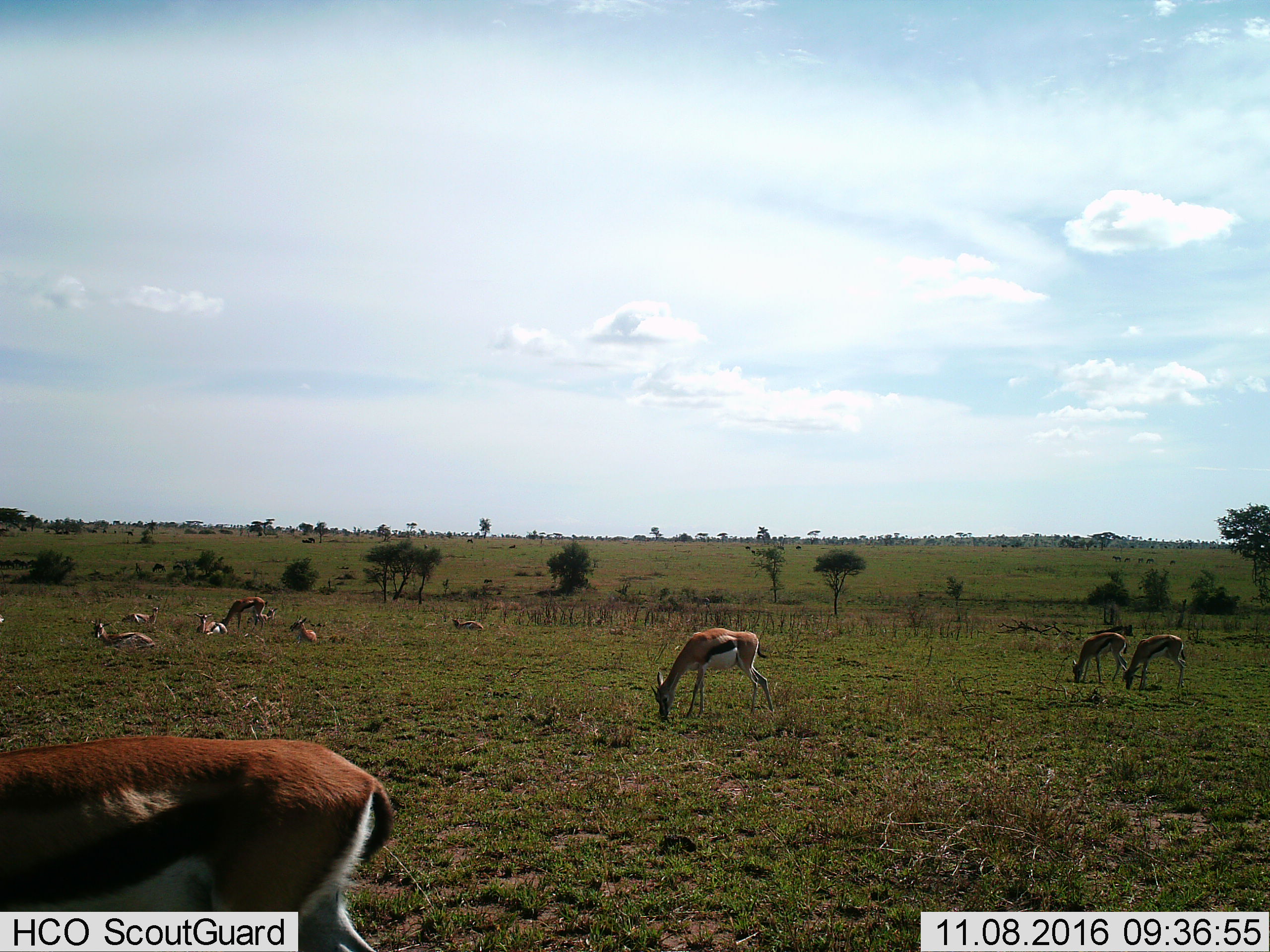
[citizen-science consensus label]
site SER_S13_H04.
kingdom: Animalia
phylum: Chordata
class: Mammalia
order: Artiodactyla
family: Bovidae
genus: Eudorcas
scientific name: Eudorcas thomsonii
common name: thomson's gazelle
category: gazellethomsons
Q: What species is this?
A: Gazellethomsons (thomson's gazelle) (Eudorcas thomsonii).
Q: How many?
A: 11-50.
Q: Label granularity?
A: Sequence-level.